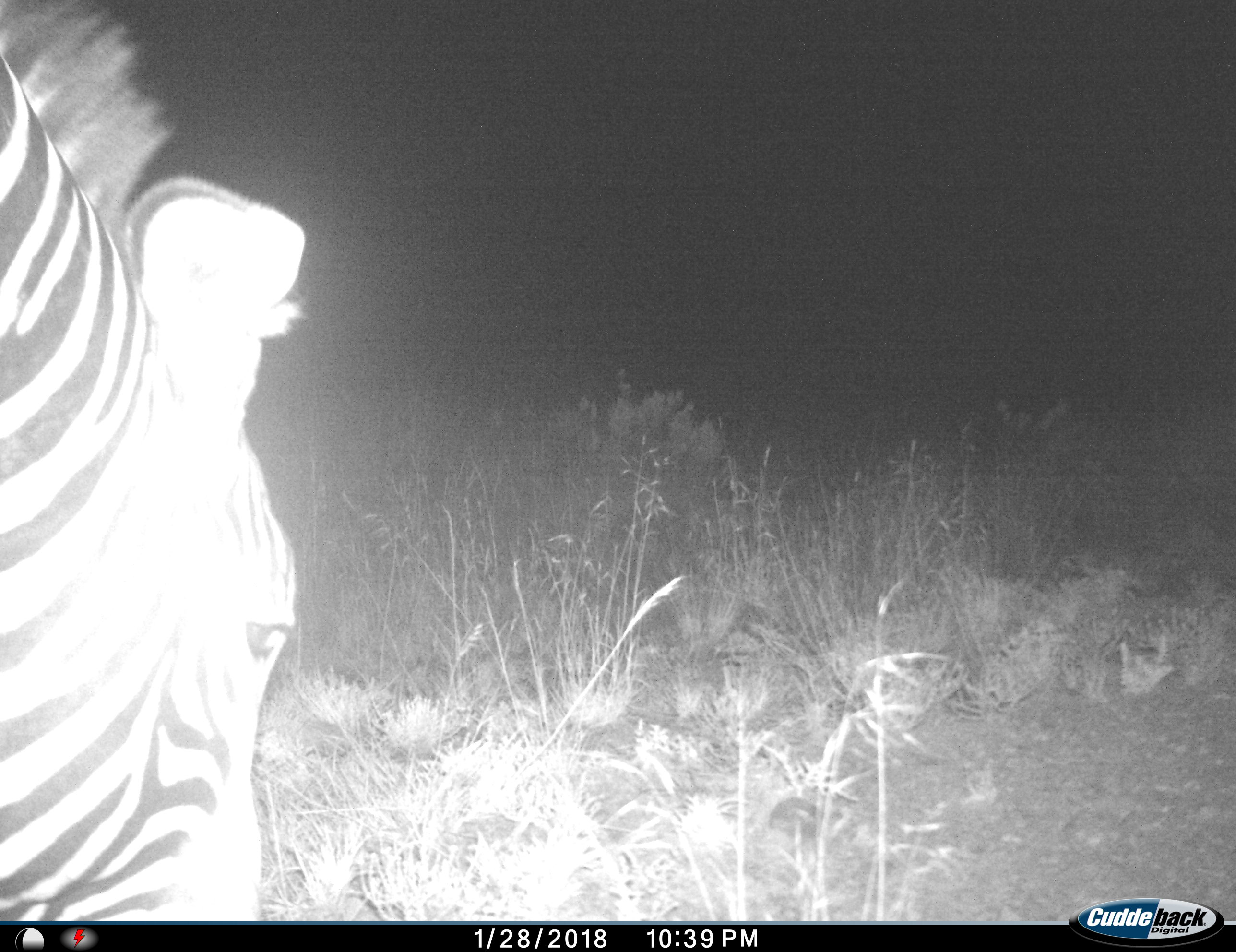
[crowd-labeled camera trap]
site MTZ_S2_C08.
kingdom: Animalia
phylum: Chordata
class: Mammalia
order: Perissodactyla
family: Equidae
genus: Equus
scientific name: Equus zebra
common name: mountain zebra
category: zebramountain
Zebramountain (mountain zebra) (Equus zebra), count 1. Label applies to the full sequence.